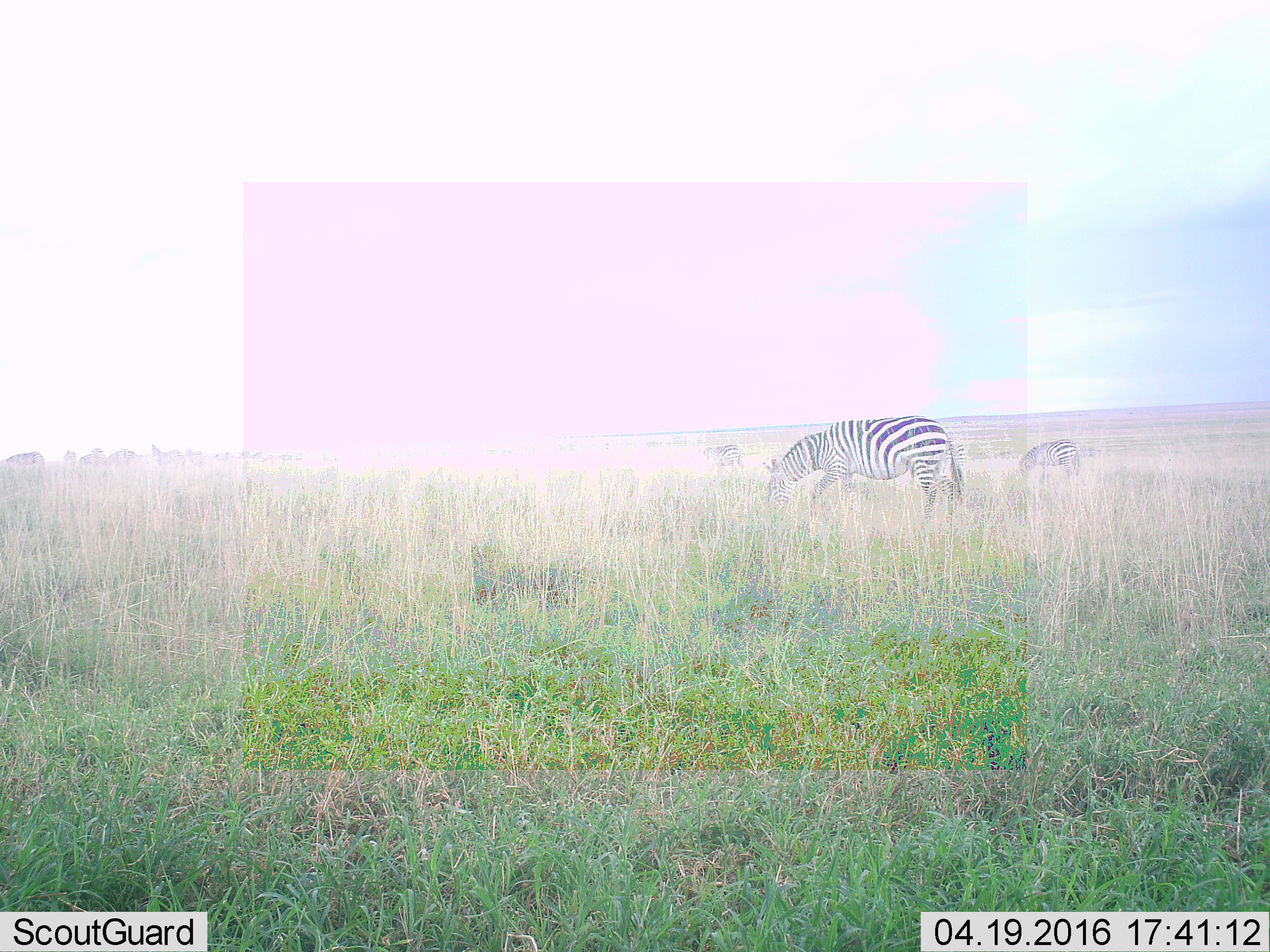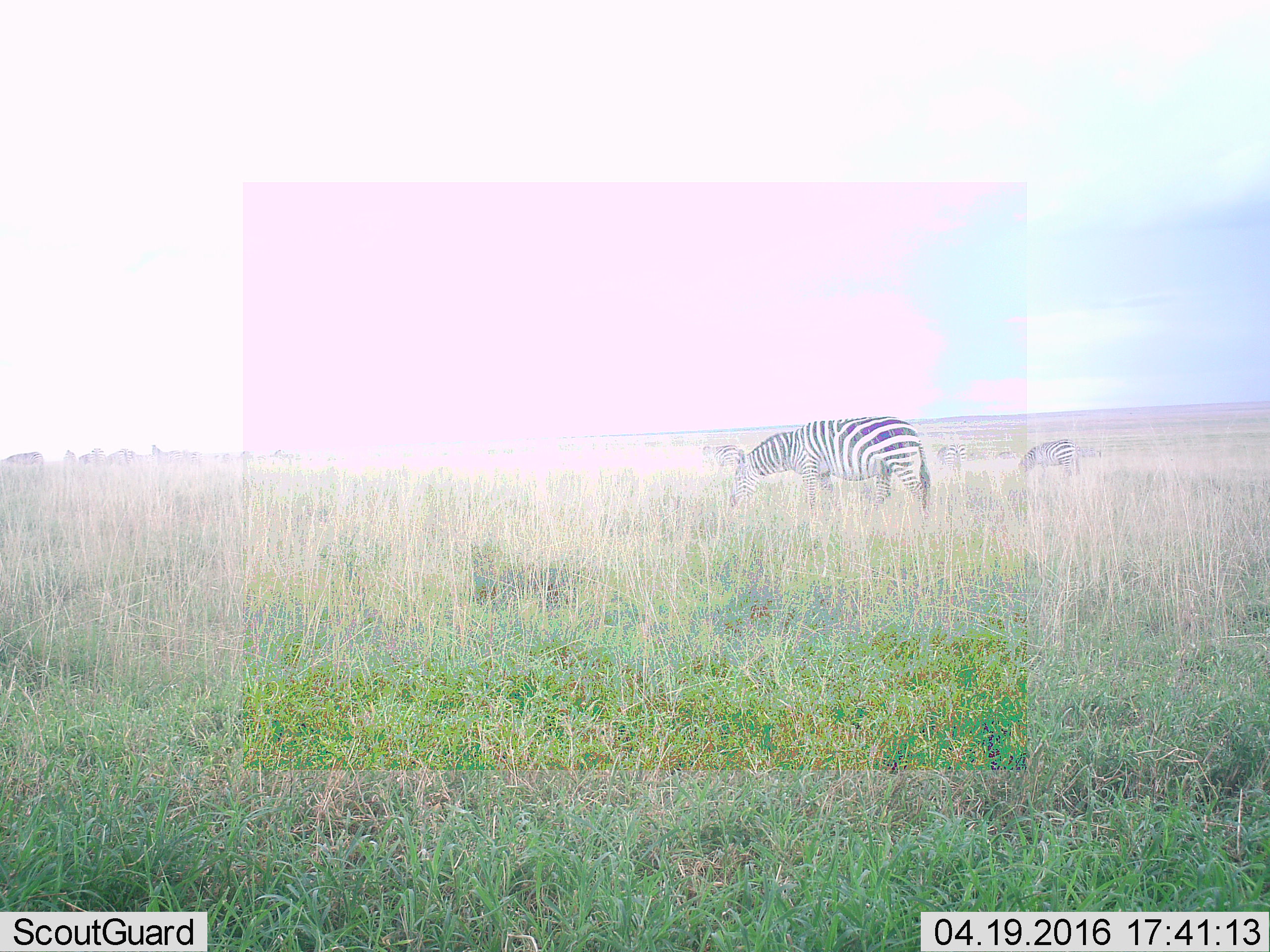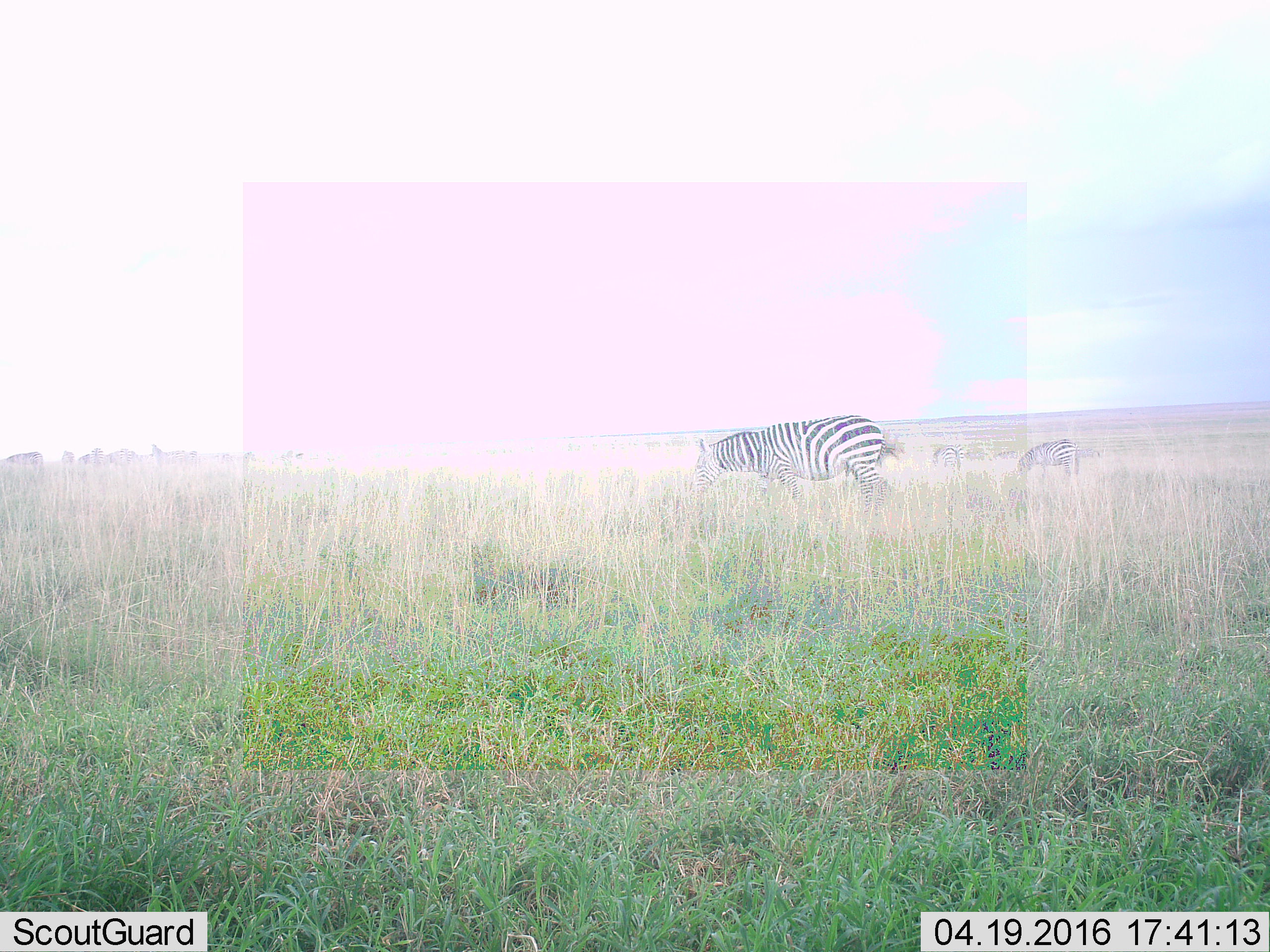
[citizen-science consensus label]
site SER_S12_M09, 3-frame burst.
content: unidentified animal